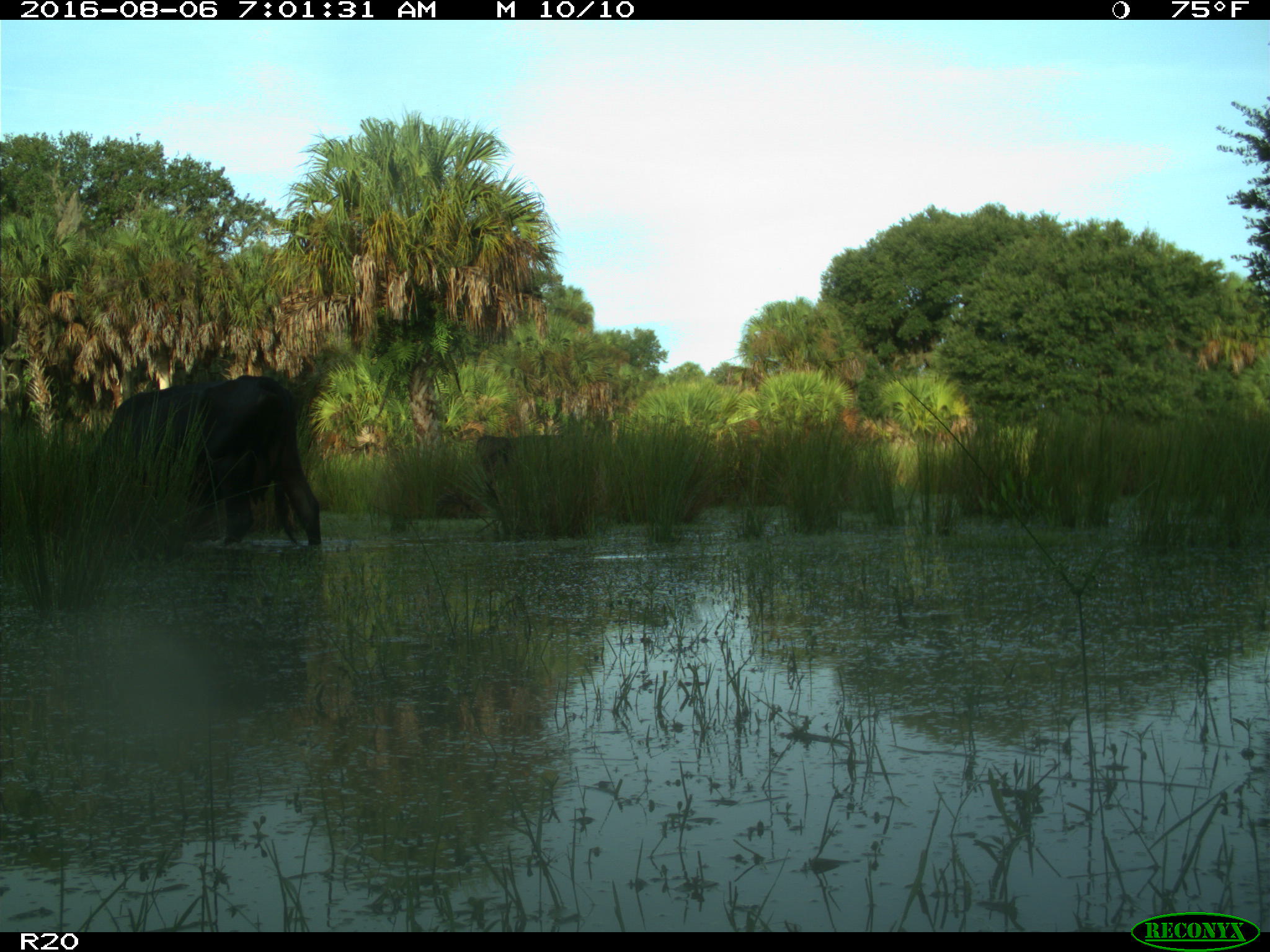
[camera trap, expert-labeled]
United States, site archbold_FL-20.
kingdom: Animalia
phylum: Chordata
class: Mammalia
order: Artiodactyla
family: Bovidae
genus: Bos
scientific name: Bos taurus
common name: domestic cow